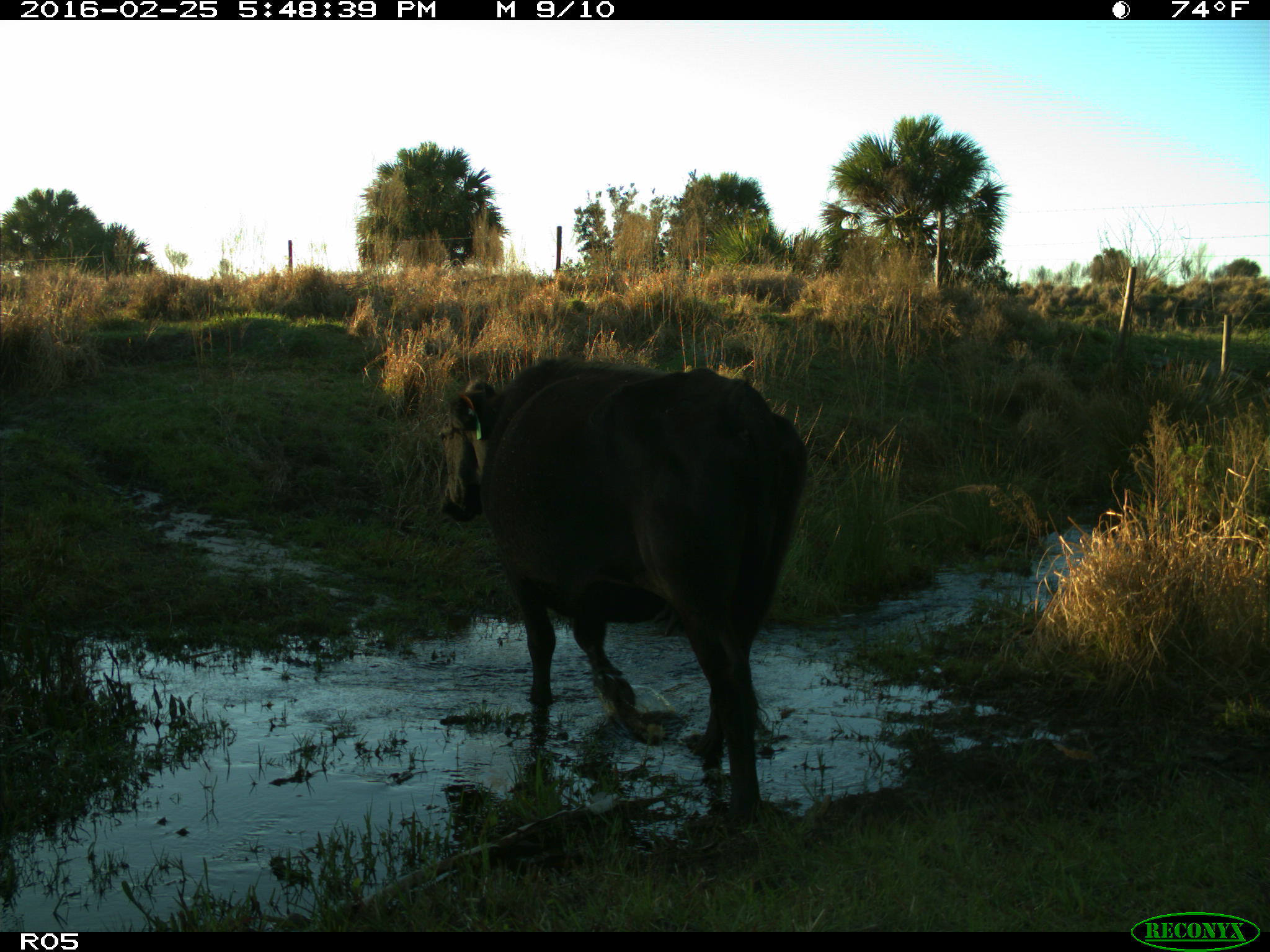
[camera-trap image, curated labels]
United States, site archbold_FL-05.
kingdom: Animalia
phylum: Chordata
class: Mammalia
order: Artiodactyla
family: Bovidae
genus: Bos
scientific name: Bos taurus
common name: domestic cow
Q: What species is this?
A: Bos taurus (domestic cow).